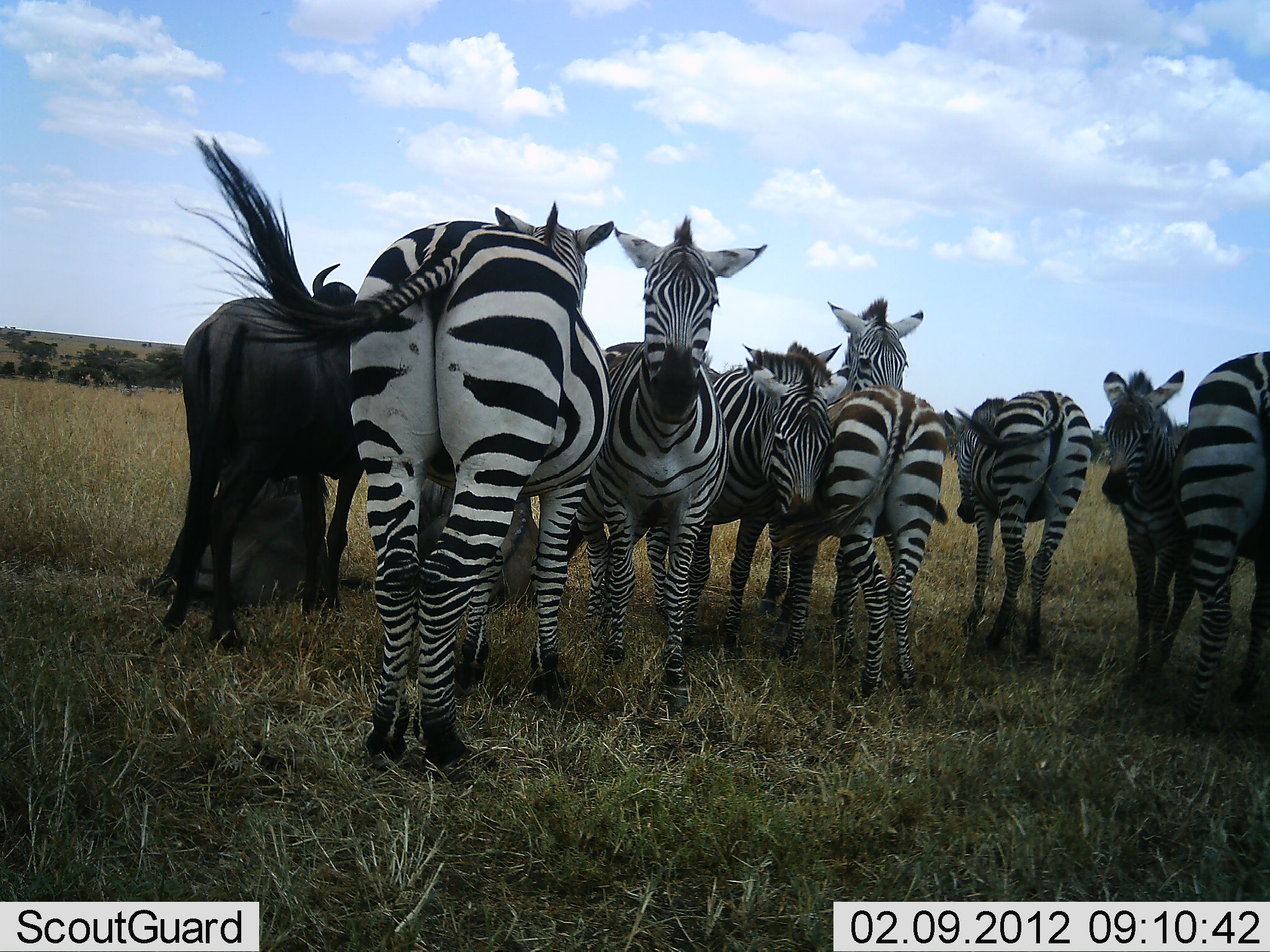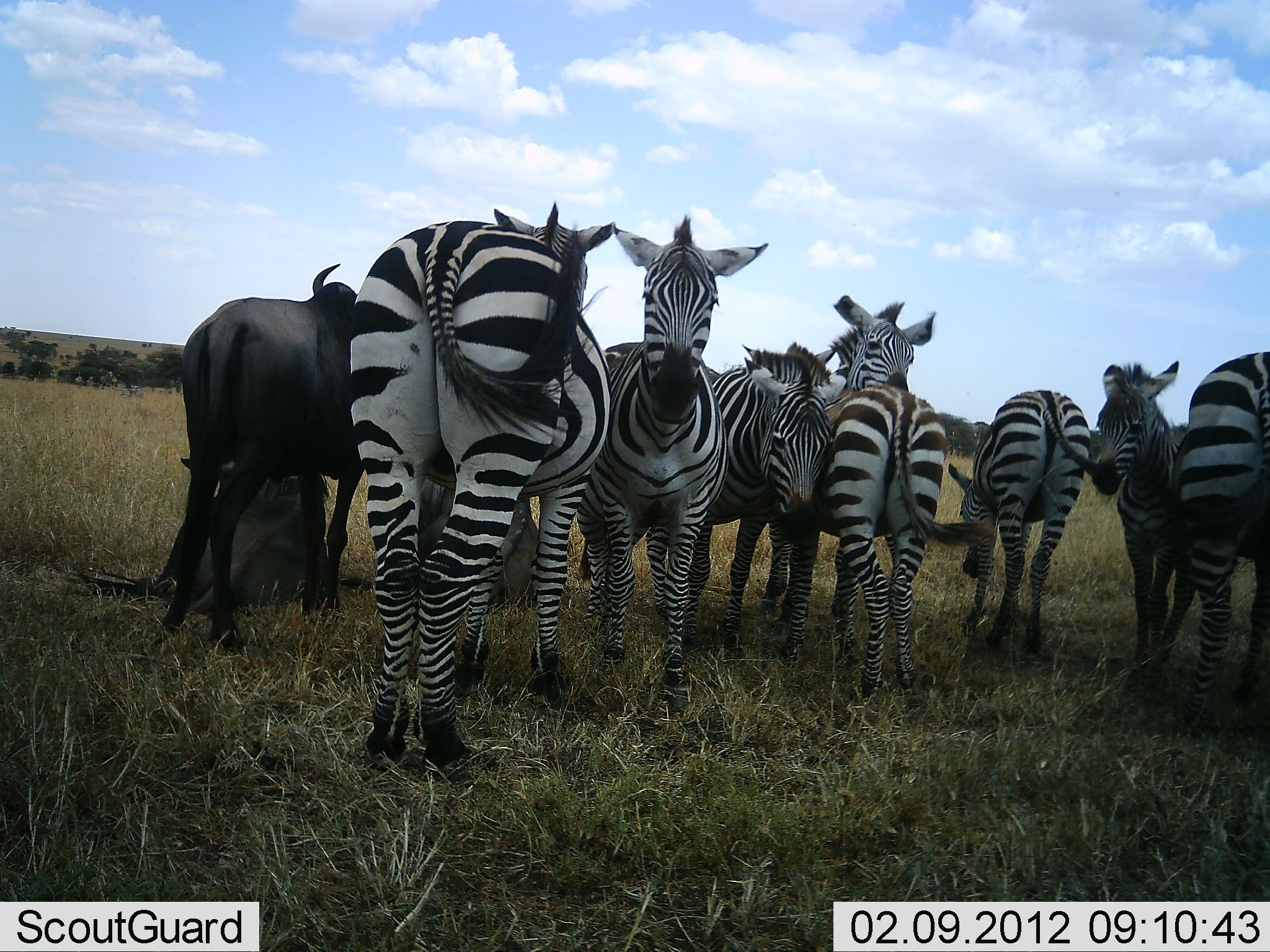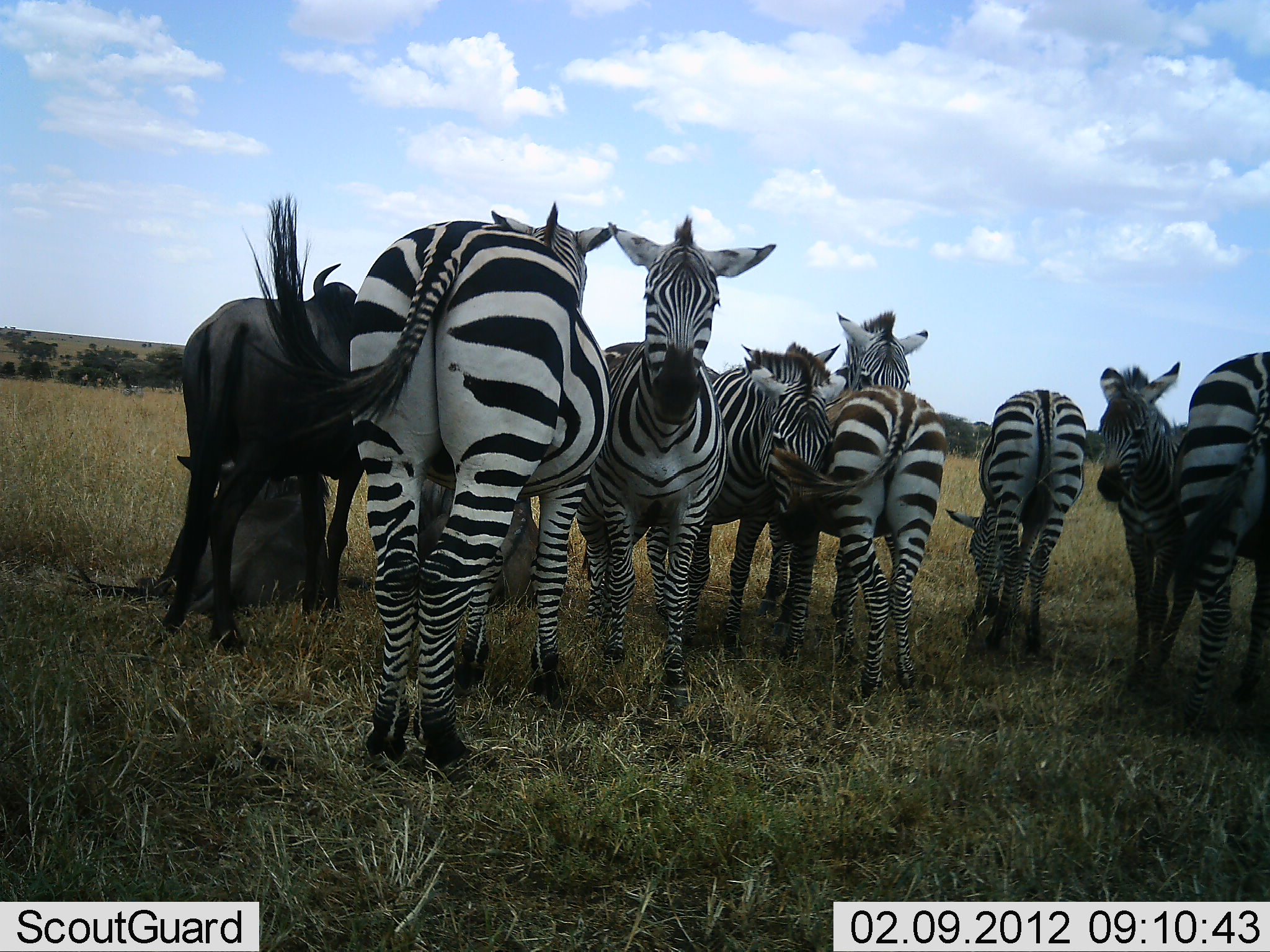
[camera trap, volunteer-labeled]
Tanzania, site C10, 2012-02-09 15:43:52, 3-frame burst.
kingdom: Animalia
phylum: Chordata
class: Mammalia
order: Artiodactyla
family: Bovidae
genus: Connochaetes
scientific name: Connochaetes taurinus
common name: blue wildebeest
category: wildebeest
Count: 2.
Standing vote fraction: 96%.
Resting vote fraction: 85%.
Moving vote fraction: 0%.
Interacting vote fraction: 0%.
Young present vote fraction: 8%.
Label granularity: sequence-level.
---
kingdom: Animalia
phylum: Chordata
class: Mammalia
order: Perissodactyla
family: Equidae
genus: Equus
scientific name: Equus quagga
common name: plains zebra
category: zebra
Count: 7.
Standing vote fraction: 97%.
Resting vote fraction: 0%.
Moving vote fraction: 0%.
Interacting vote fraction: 17%.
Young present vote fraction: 3%.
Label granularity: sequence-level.